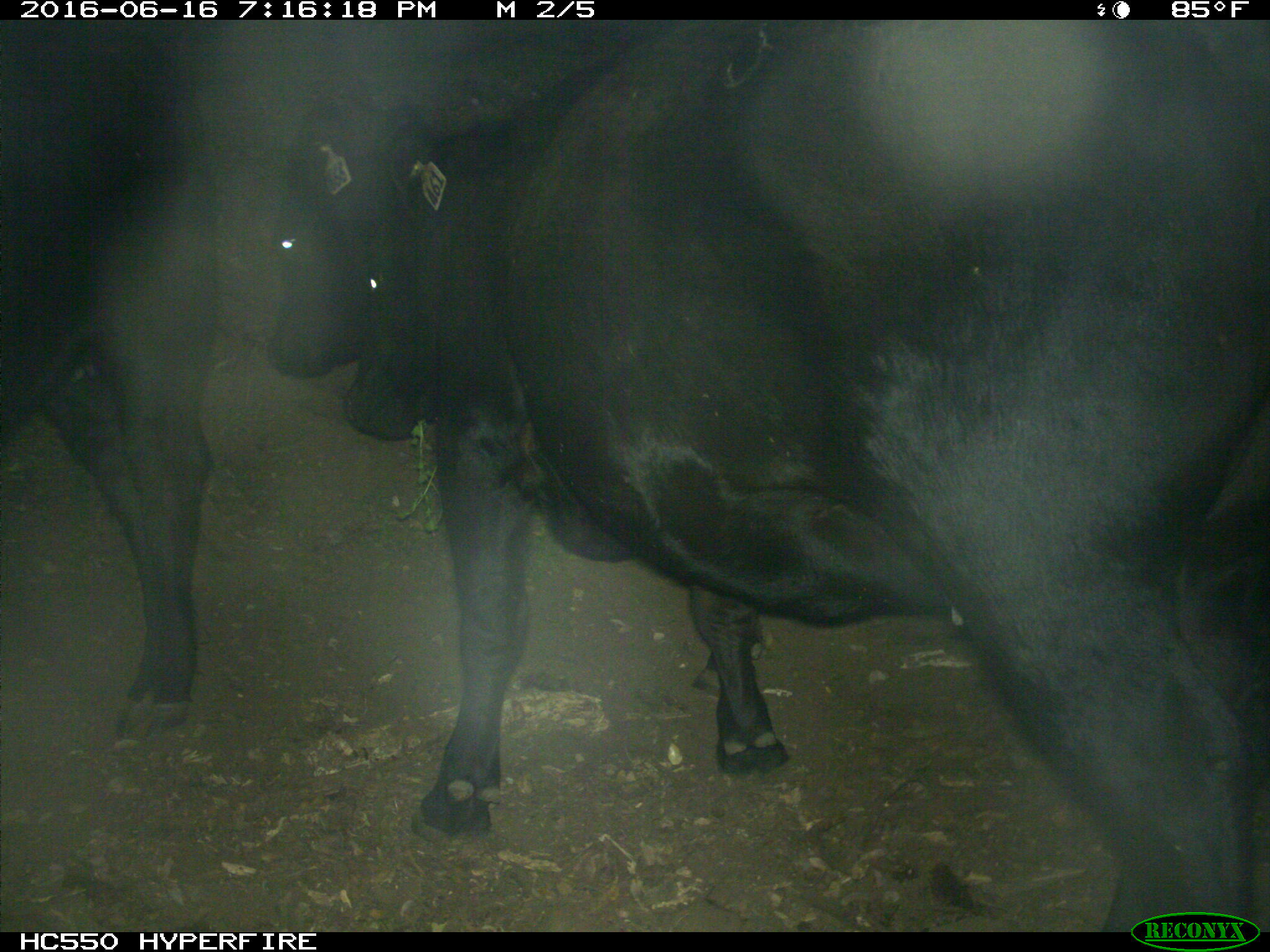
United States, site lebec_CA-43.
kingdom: Animalia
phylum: Chordata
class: Mammalia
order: Artiodactyla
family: Bovidae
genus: Bos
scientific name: Bos taurus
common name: domestic cow